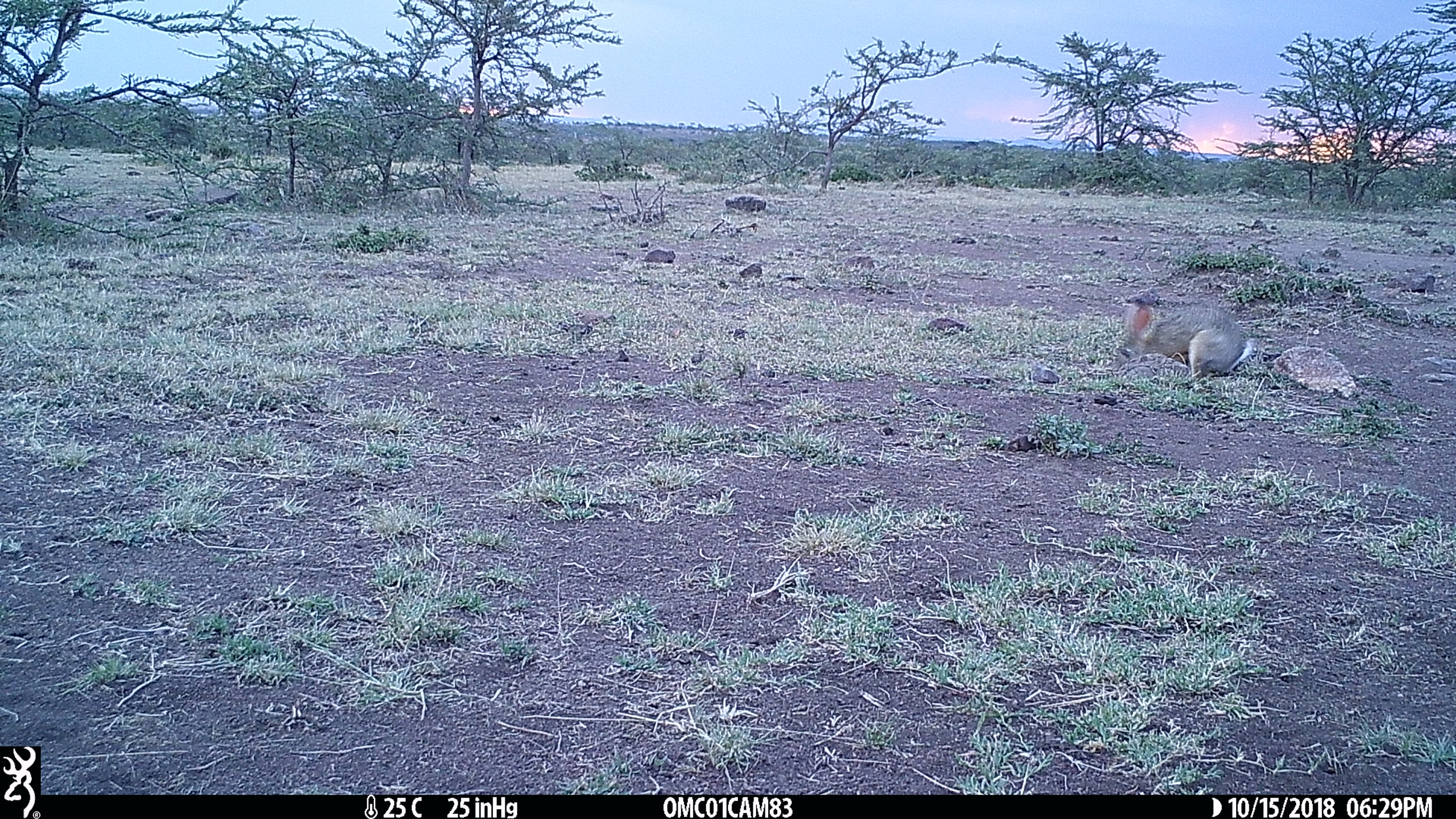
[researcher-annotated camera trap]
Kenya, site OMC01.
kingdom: Animalia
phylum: Chordata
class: Mammalia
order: Lagomorpha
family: Leporidae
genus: Lepus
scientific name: Lepus capensis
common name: cape hare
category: hare